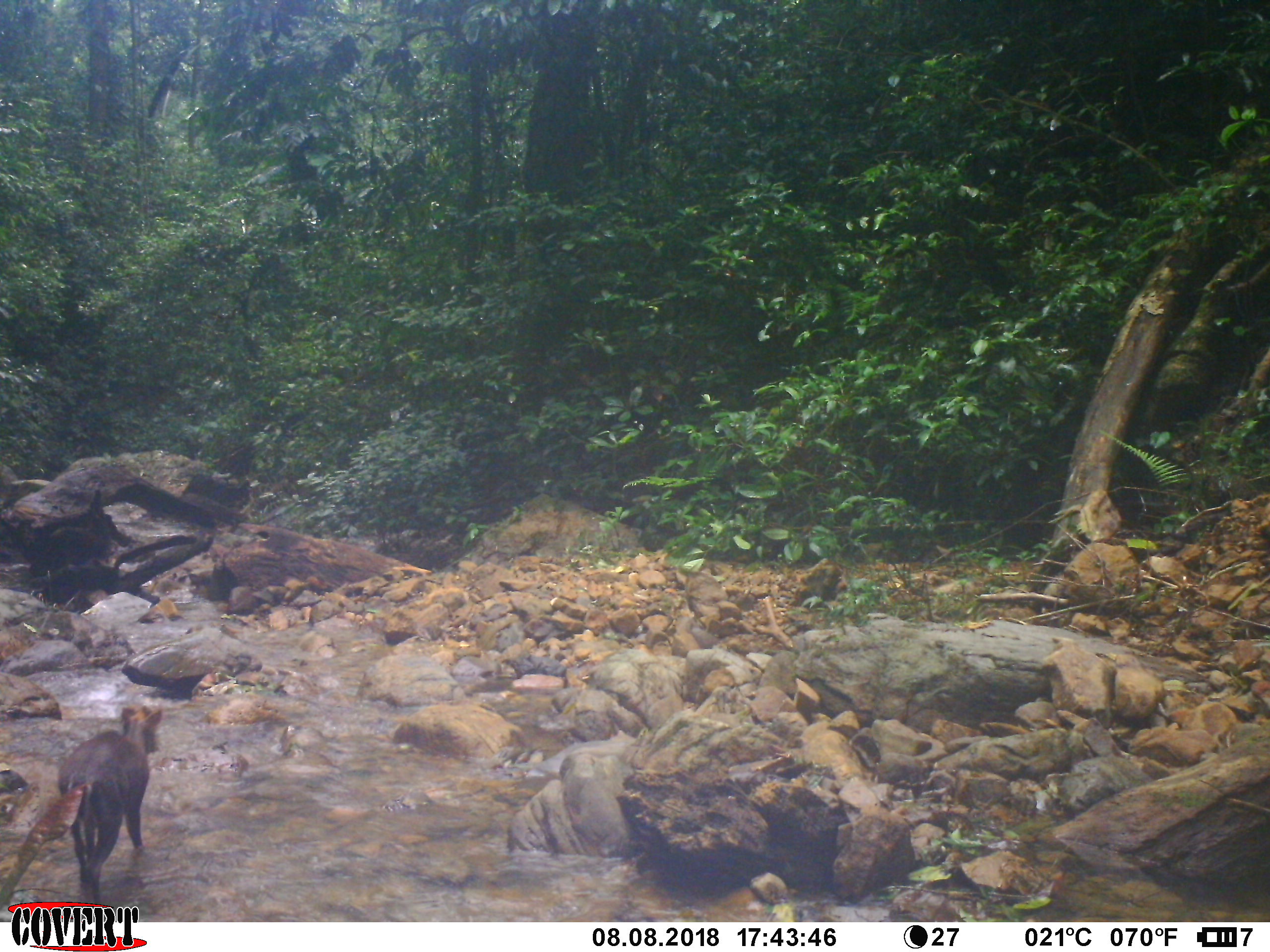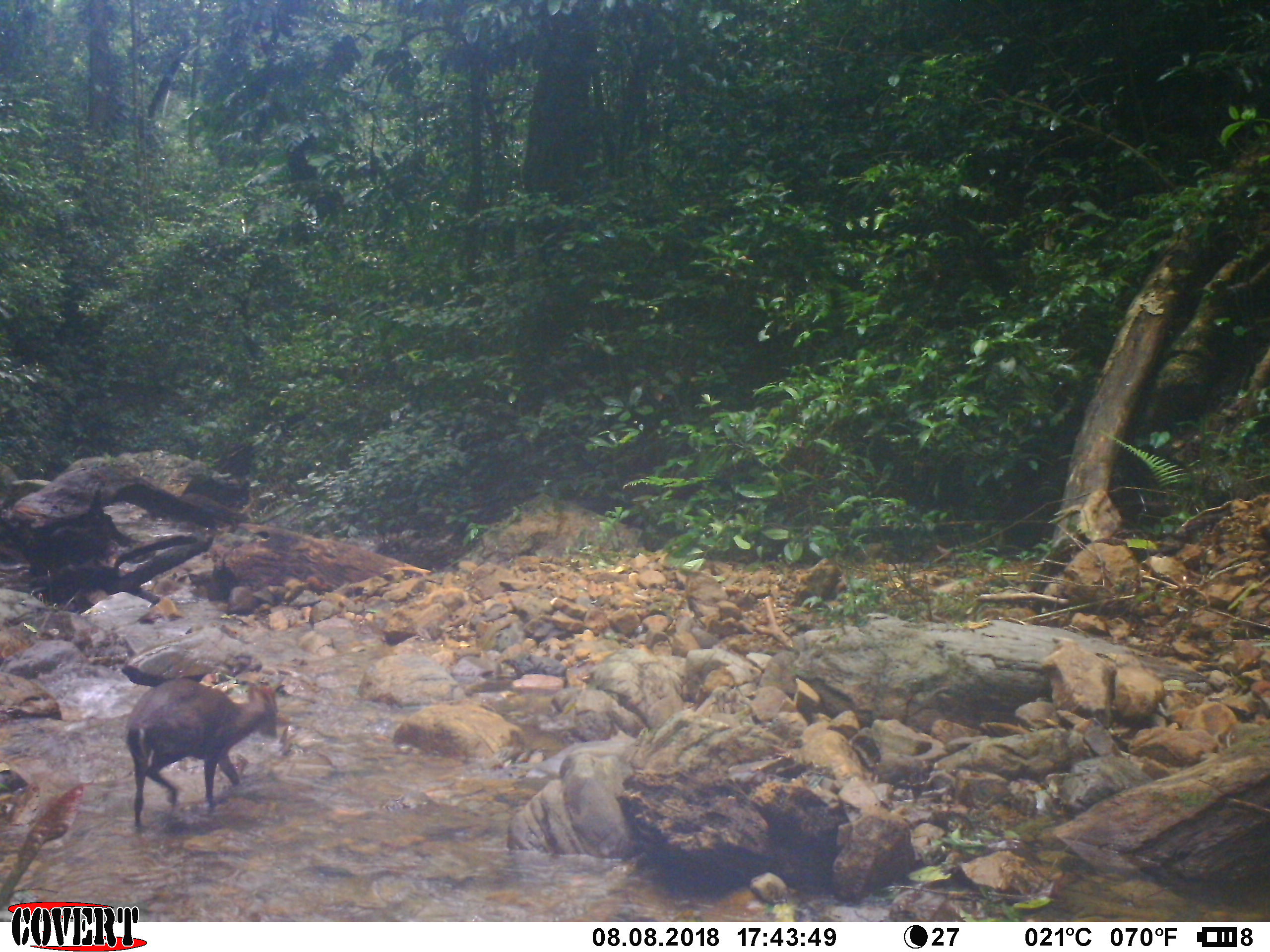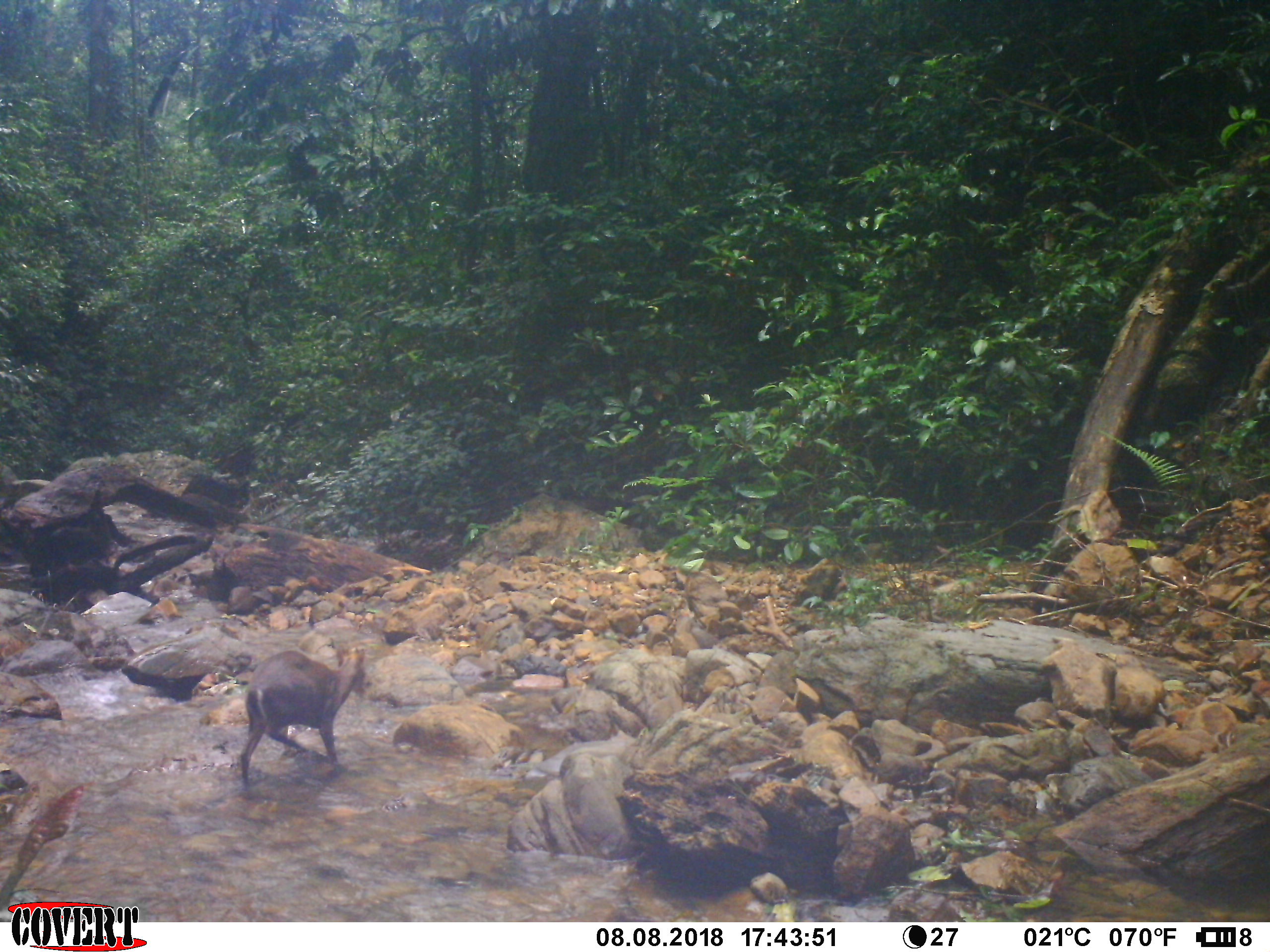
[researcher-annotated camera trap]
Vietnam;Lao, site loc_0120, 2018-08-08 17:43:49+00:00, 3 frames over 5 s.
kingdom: Animalia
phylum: Chordata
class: Mammalia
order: Artiodactyla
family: Cervidae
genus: Muntiacus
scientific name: Muntiacus rooseveltorum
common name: roosevelt's muntjac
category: roosevelts muntjac group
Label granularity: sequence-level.